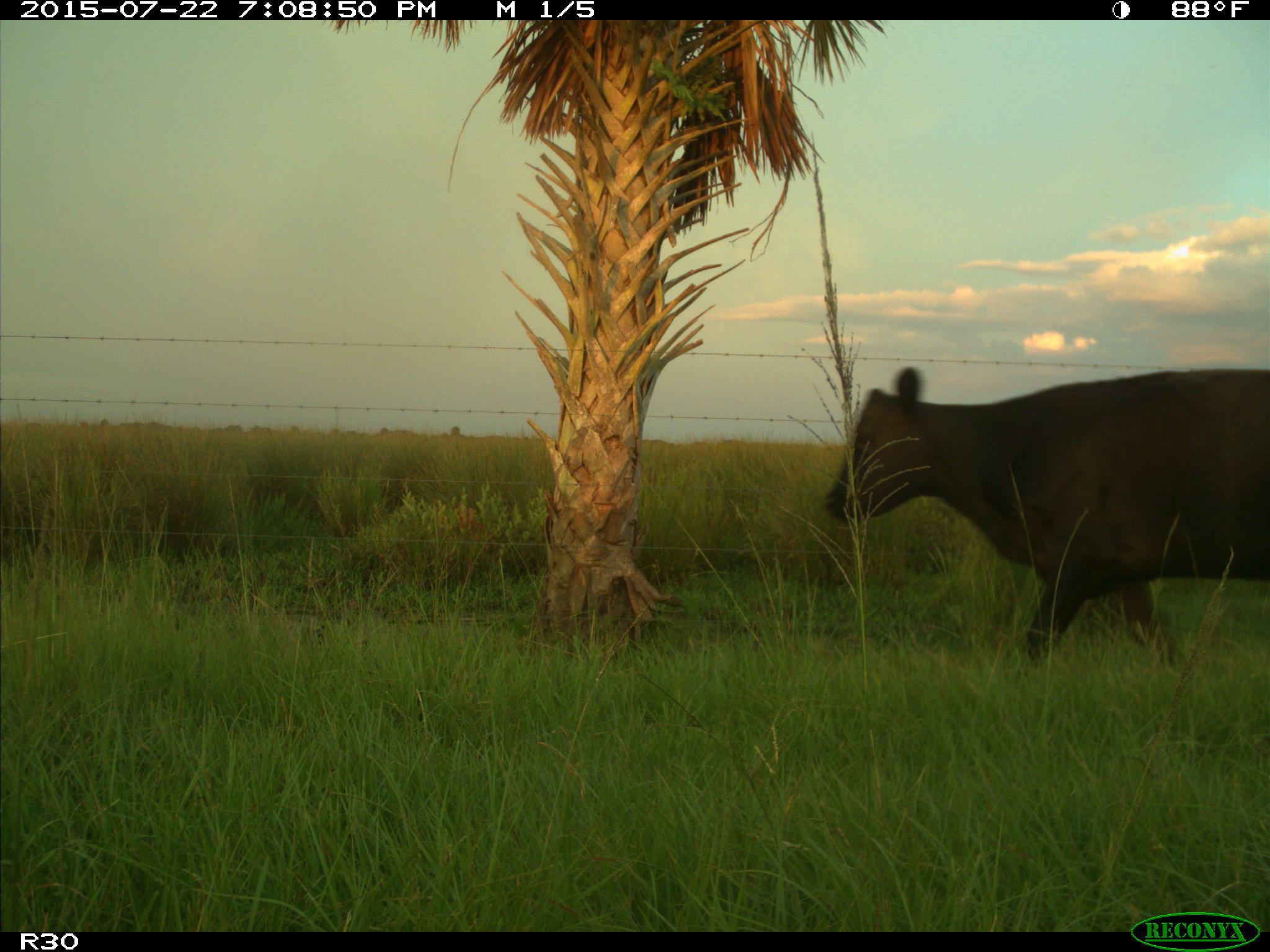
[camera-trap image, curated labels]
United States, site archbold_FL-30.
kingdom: Animalia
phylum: Chordata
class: Mammalia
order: Artiodactyla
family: Bovidae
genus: Bos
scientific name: Bos taurus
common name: domestic cow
Bos taurus (domestic cow).